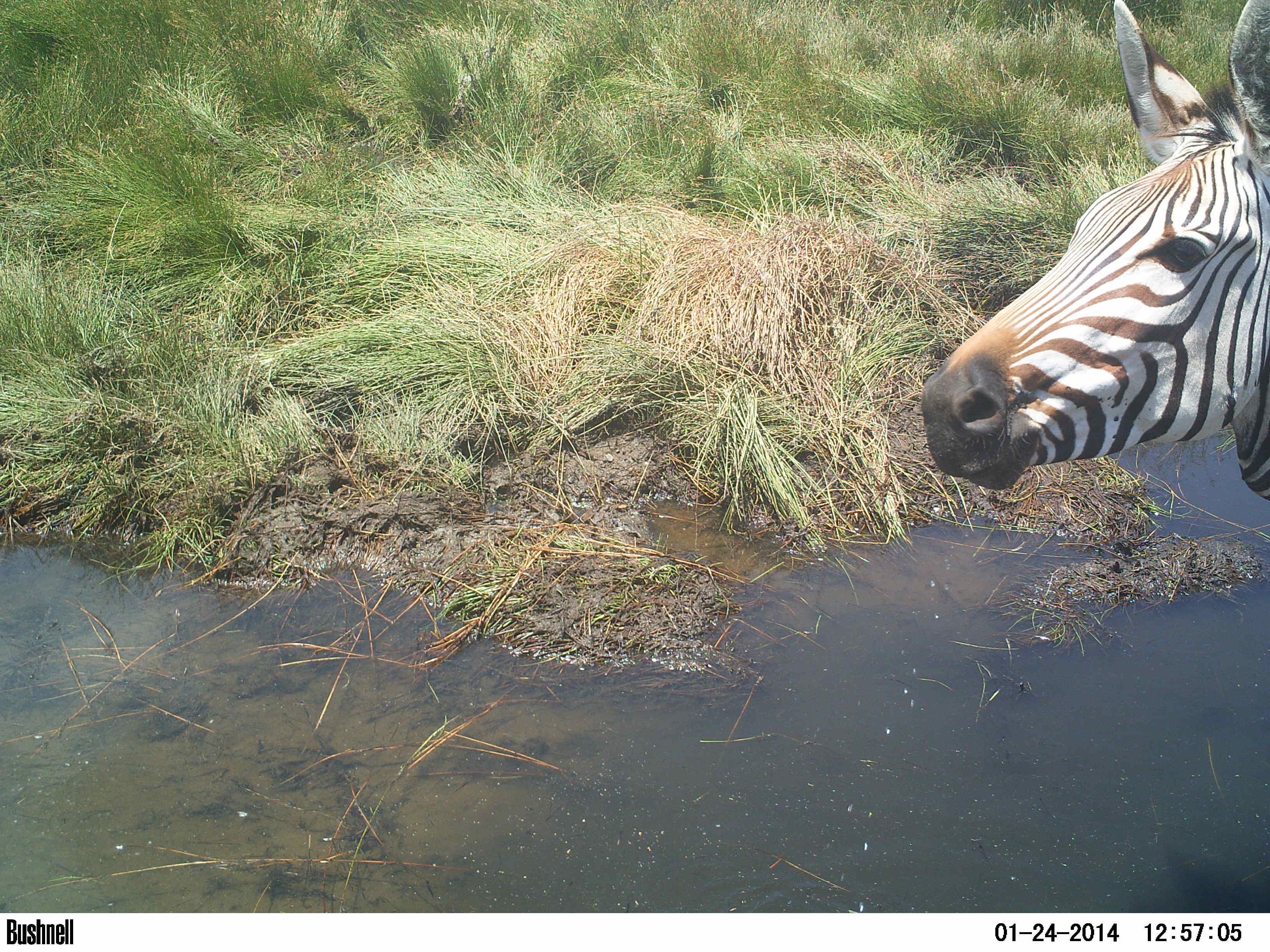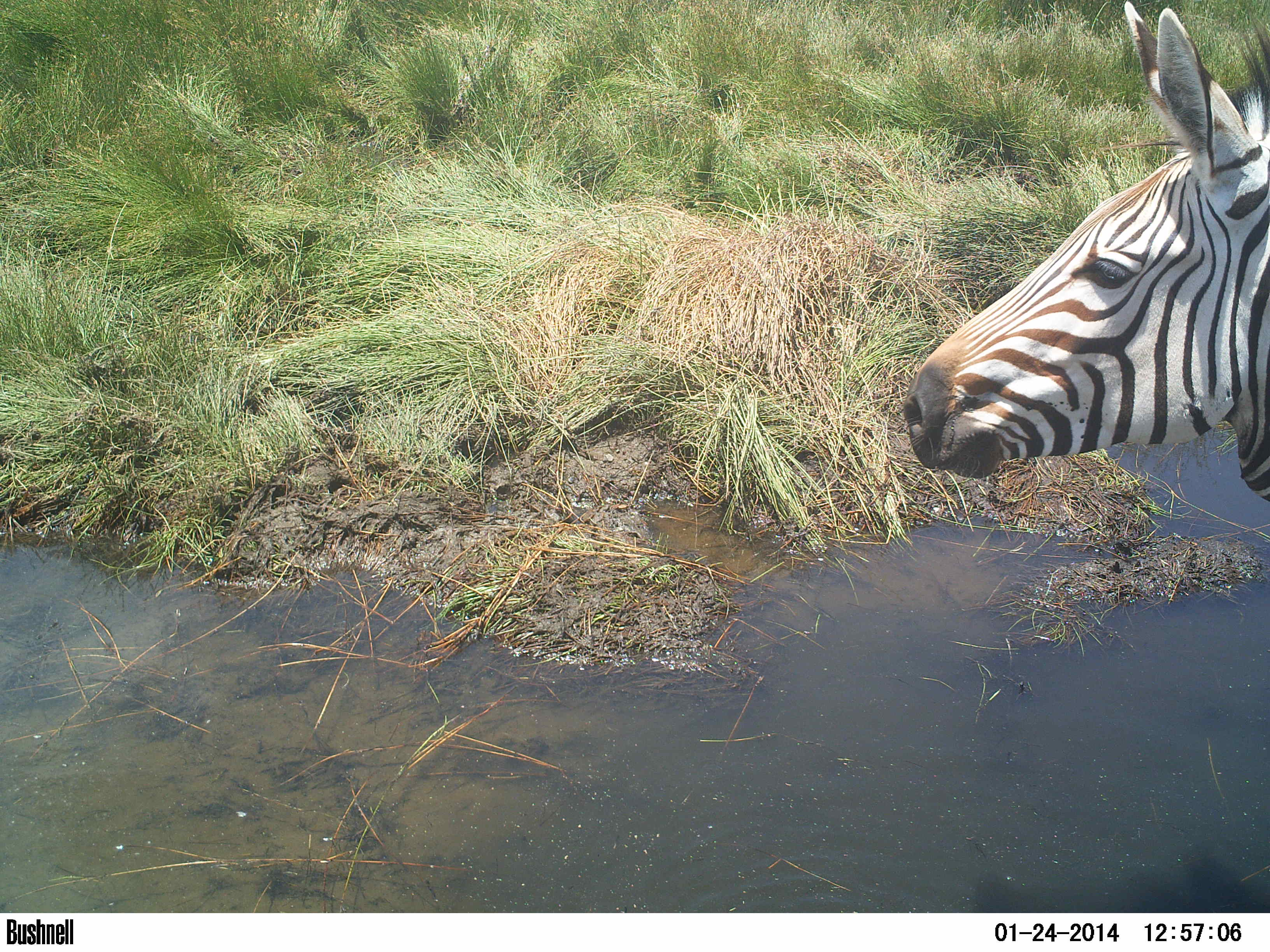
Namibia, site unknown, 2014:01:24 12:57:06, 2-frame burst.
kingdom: Animalia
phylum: Chordata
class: Mammalia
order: Perissodactyla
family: Equidae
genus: Equus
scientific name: Equus zebra hartmannae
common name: hartmann's mountain zebra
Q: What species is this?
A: Equus zebra hartmannae (hartmann's mountain zebra).